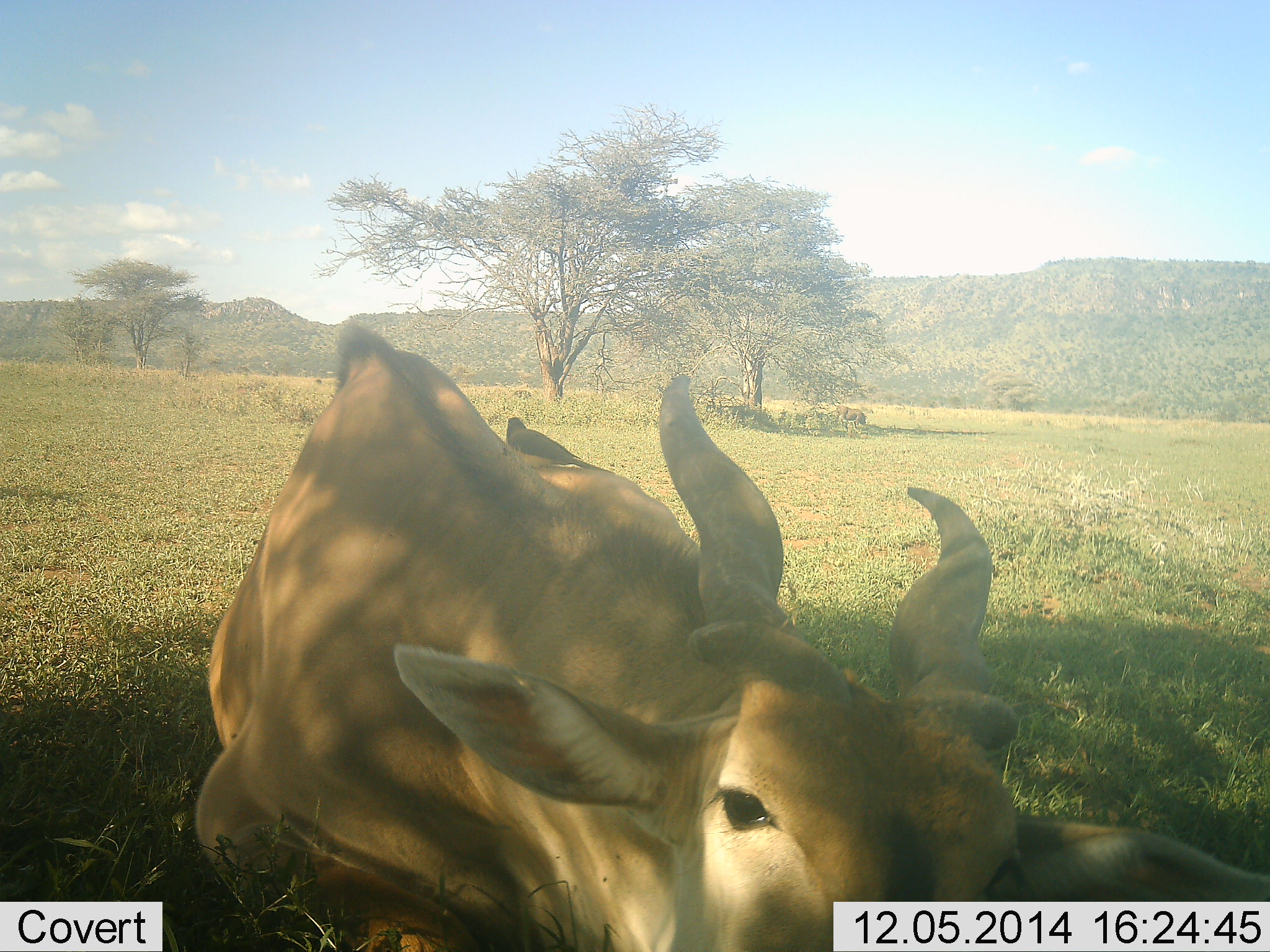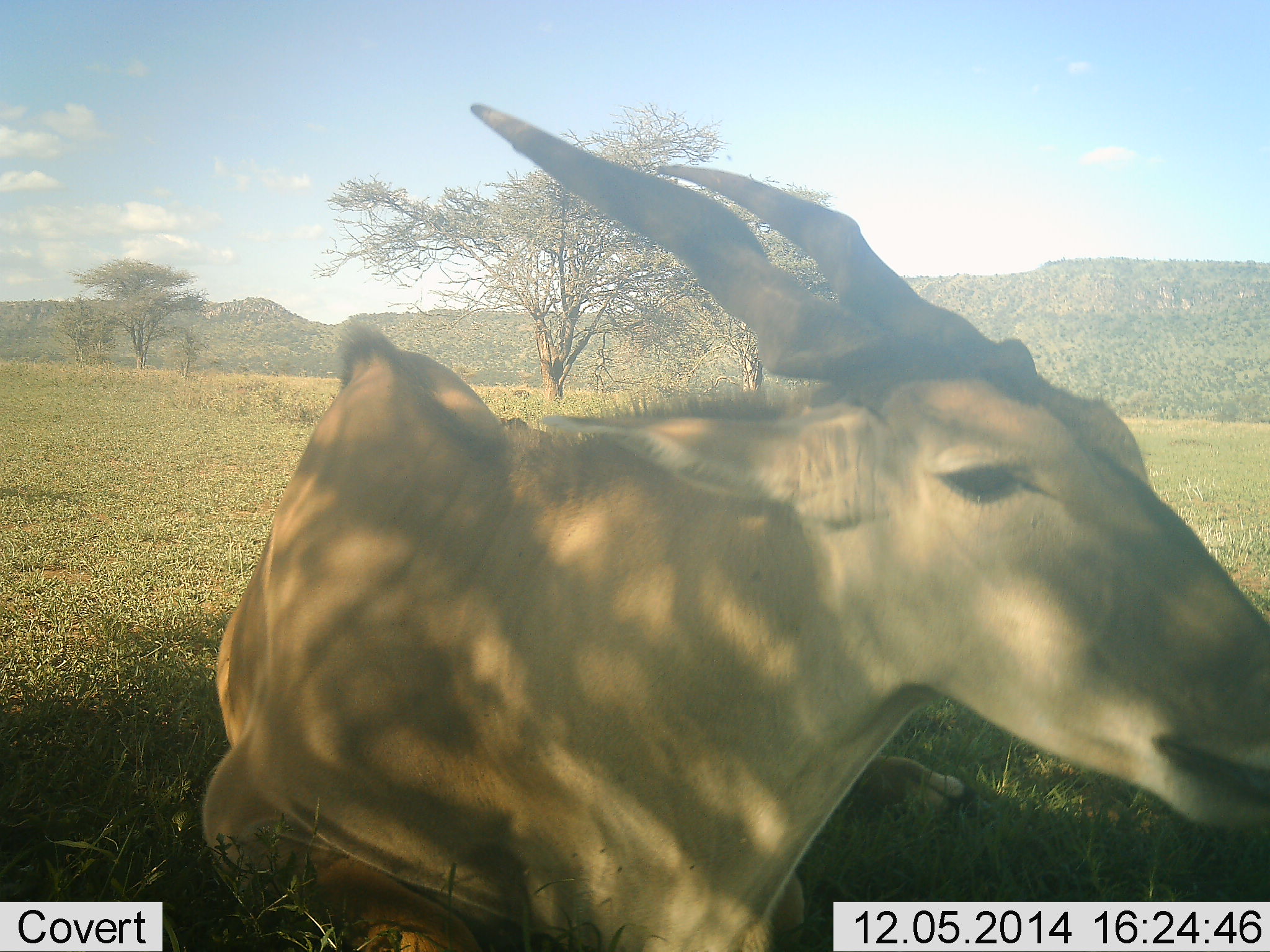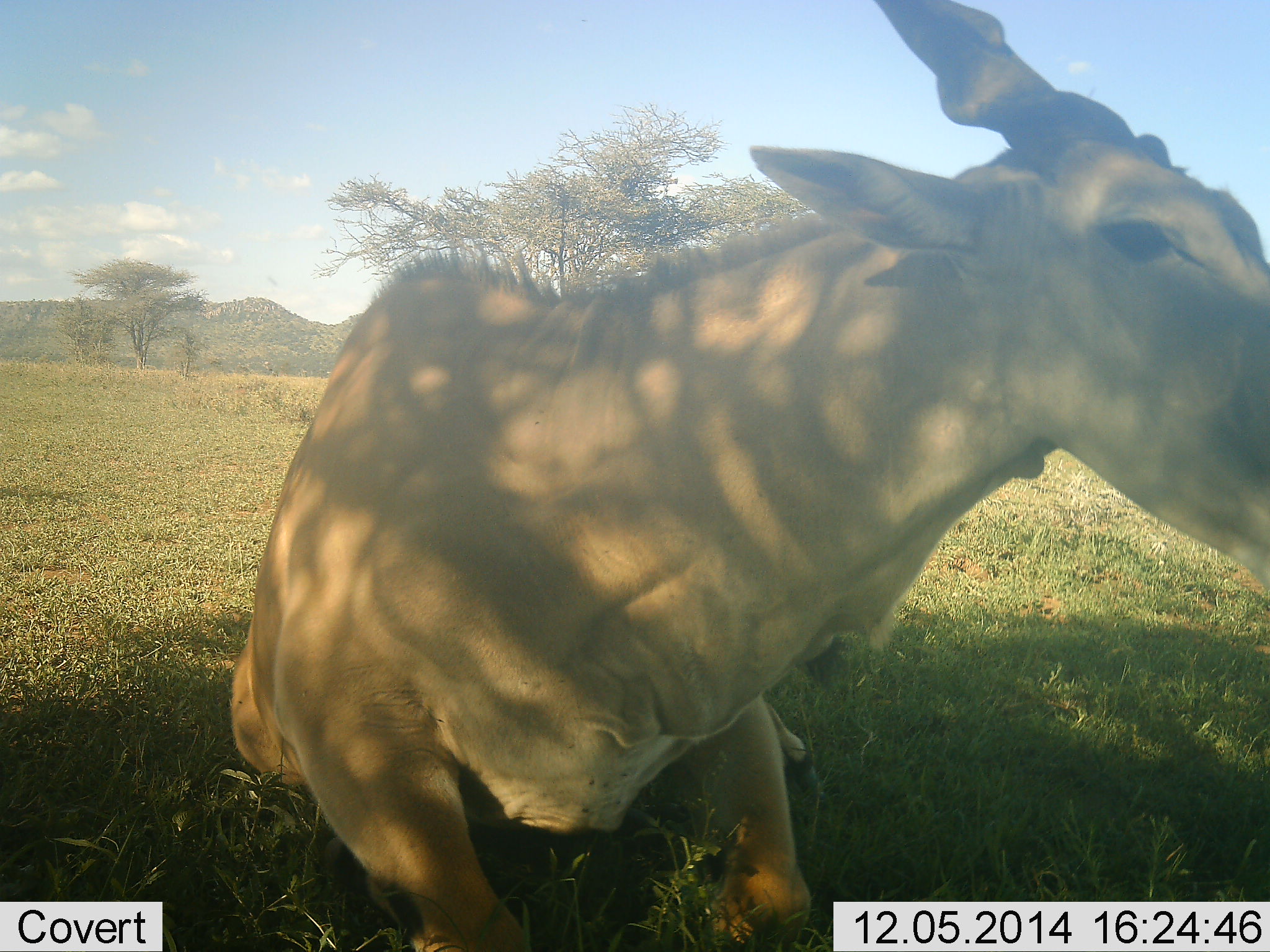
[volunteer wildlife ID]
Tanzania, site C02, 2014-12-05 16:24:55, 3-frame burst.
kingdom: Animalia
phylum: Chordata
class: Mammalia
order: Artiodactyla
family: Bovidae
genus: Tragelaphus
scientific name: Tragelaphus oryx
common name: eland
Eland (Tragelaphus oryx), count 1. Behavior (volunteer vote fractions): standing 40%, resting 50%, moving 0%, interacting 0%. Young present (vote fraction): 0%. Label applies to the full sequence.